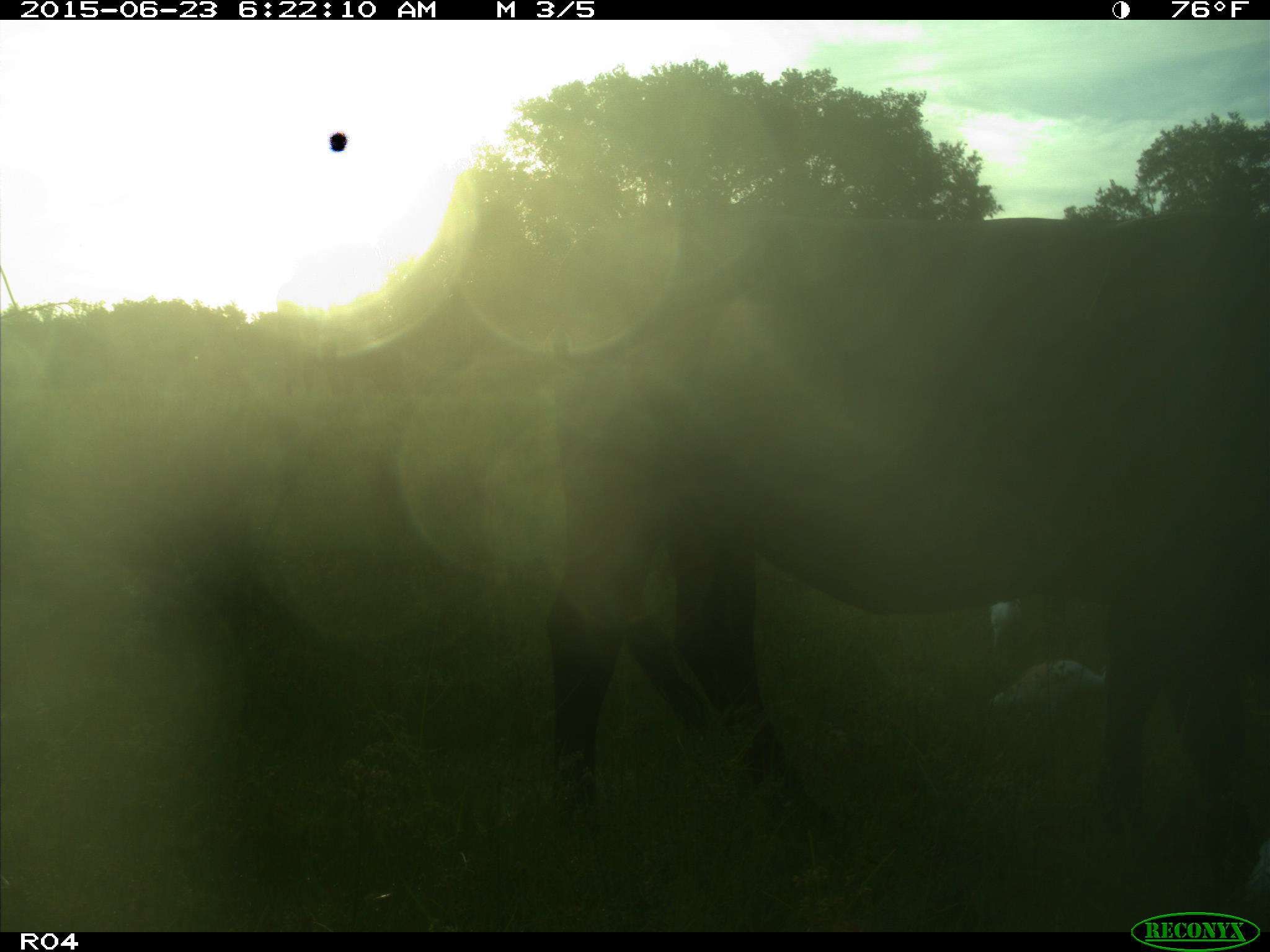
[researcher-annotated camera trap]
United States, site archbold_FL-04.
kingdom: Animalia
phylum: Chordata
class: Mammalia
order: Artiodactyla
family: Bovidae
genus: Bos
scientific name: Bos taurus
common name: domestic cow